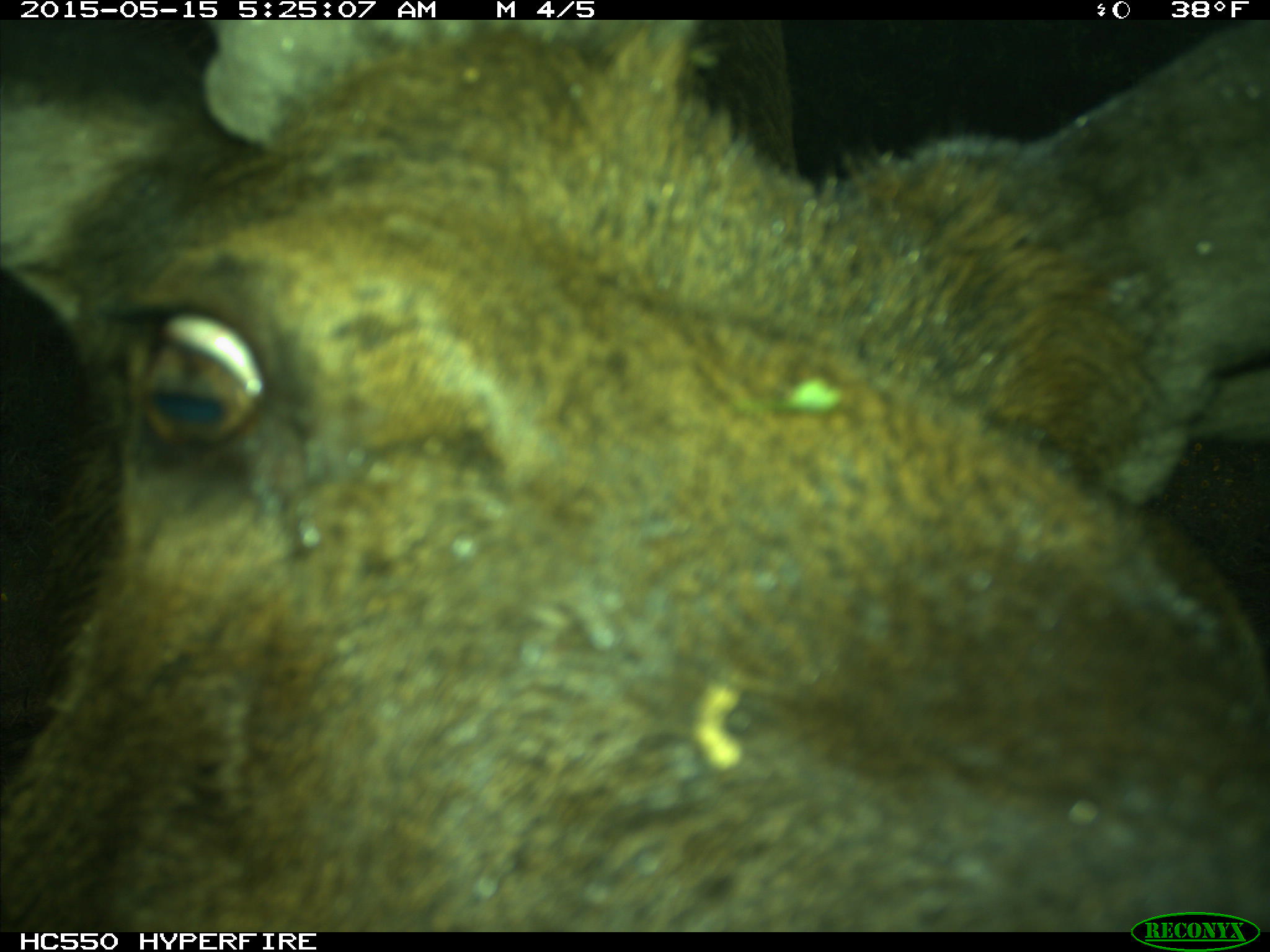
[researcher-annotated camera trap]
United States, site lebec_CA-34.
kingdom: Animalia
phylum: Chordata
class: Mammalia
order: Artiodactyla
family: Cervidae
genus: Cervus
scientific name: Cervus canadensis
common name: elk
Cervus canadensis (elk).